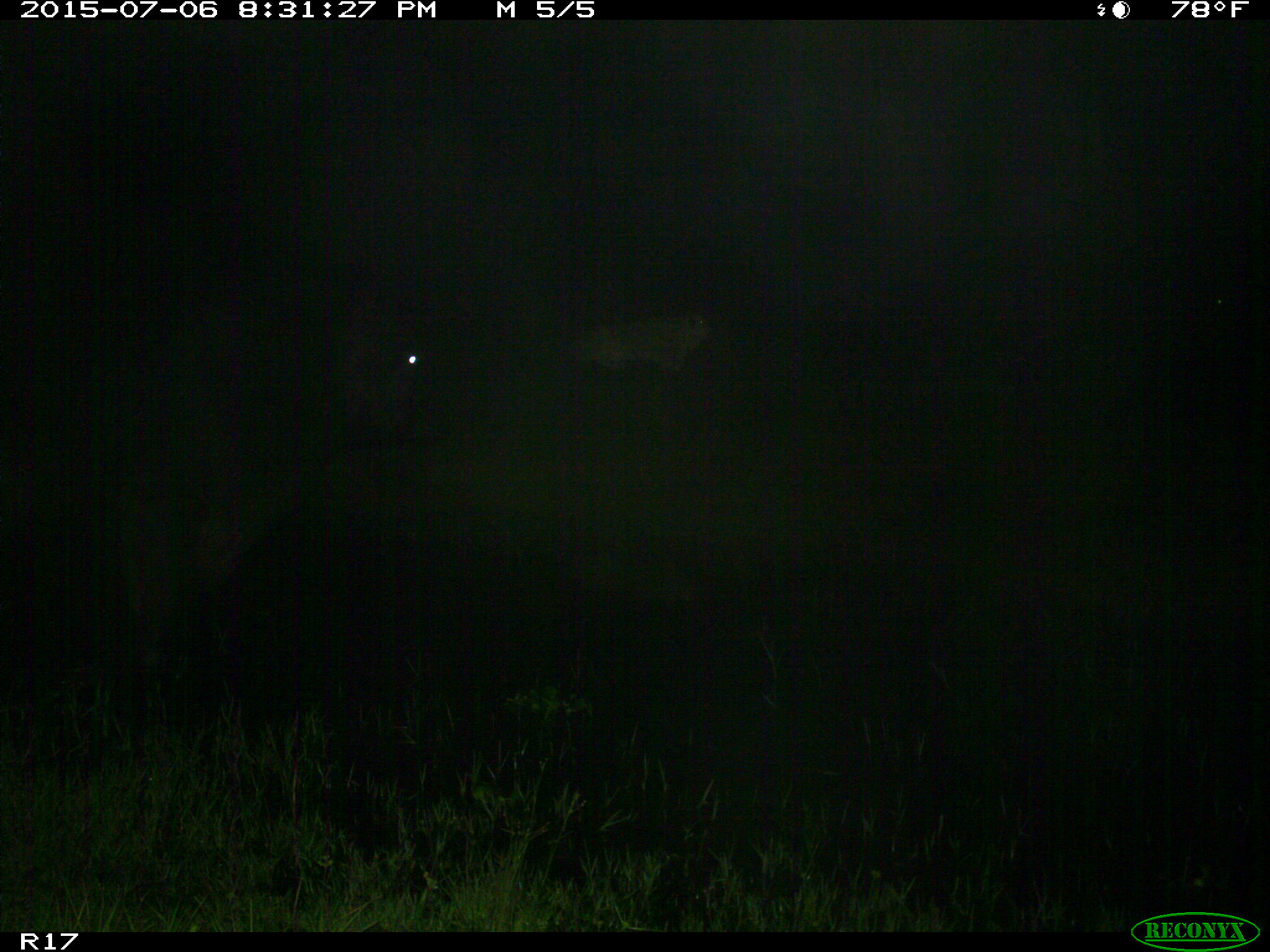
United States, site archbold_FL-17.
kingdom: Animalia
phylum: Chordata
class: Mammalia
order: Artiodactyla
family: Bovidae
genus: Bos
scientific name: Bos taurus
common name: domestic cow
Bos taurus (domestic cow).